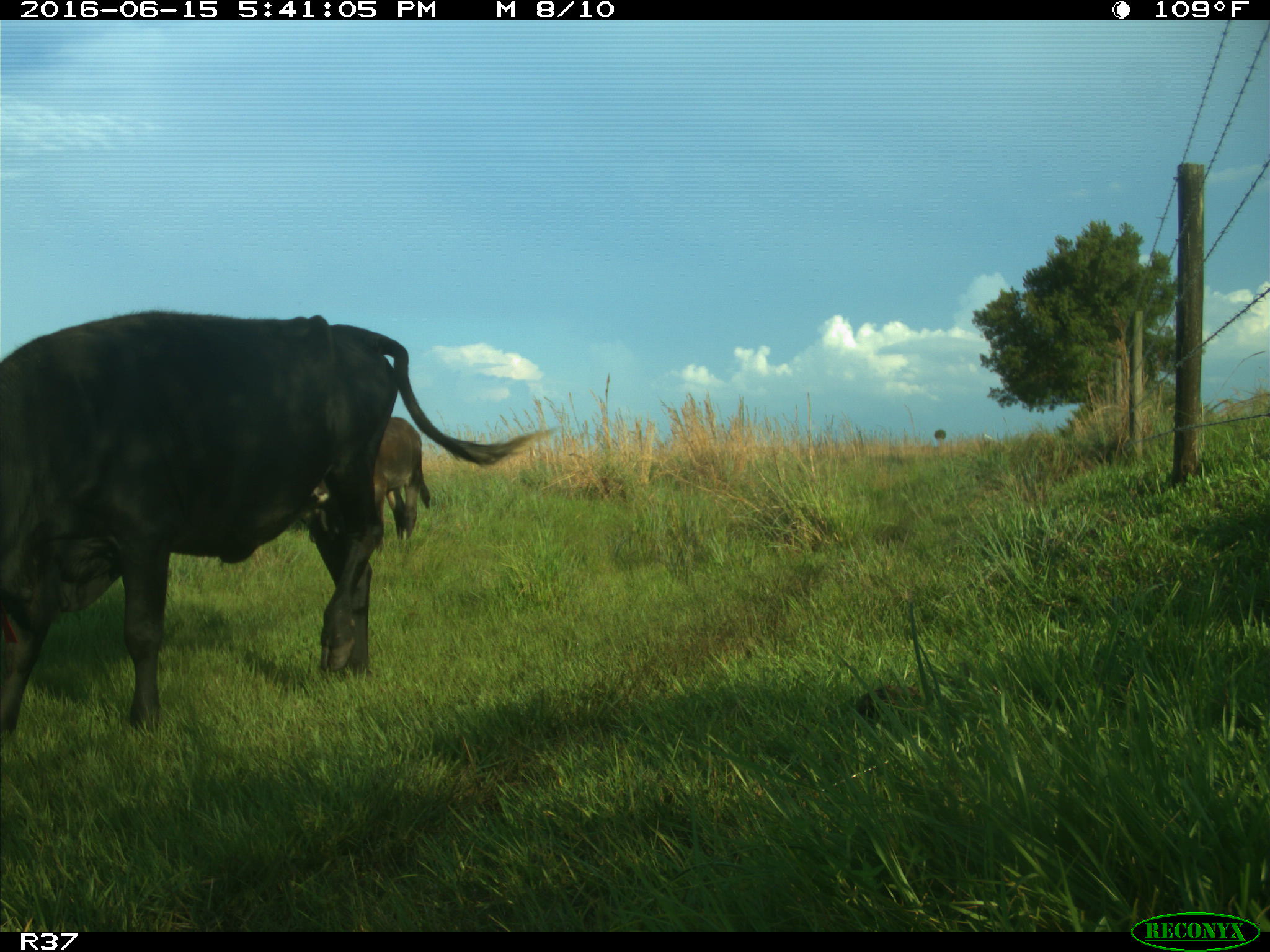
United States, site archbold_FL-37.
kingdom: Animalia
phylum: Chordata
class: Mammalia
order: Artiodactyla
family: Bovidae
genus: Bos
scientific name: Bos taurus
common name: domestic cow